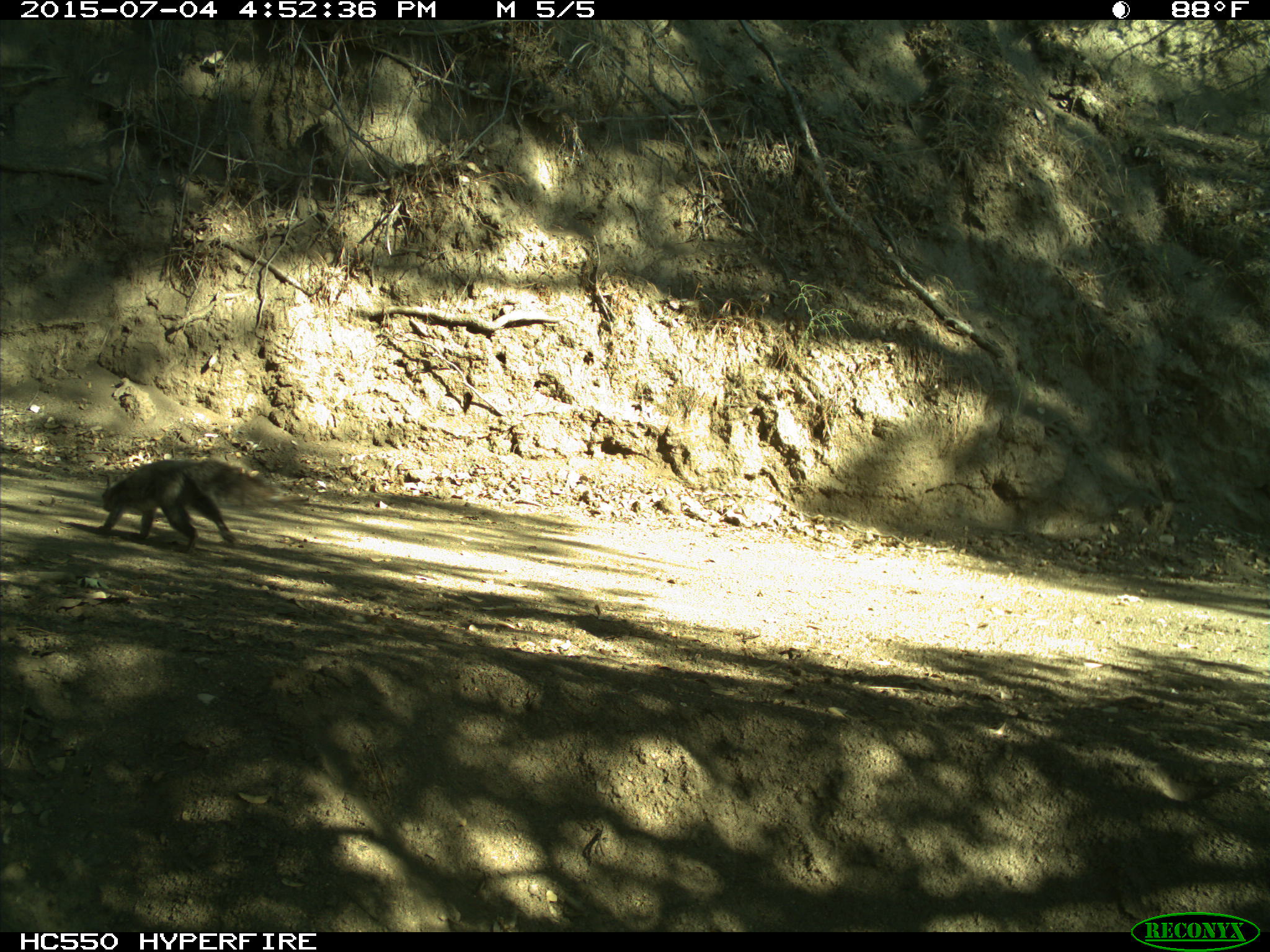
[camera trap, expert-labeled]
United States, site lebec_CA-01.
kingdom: Animalia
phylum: Chordata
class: Mammalia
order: Rodentia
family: Sciuridae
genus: Sciurus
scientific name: Sciurus carolinensis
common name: eastern gray squirrel